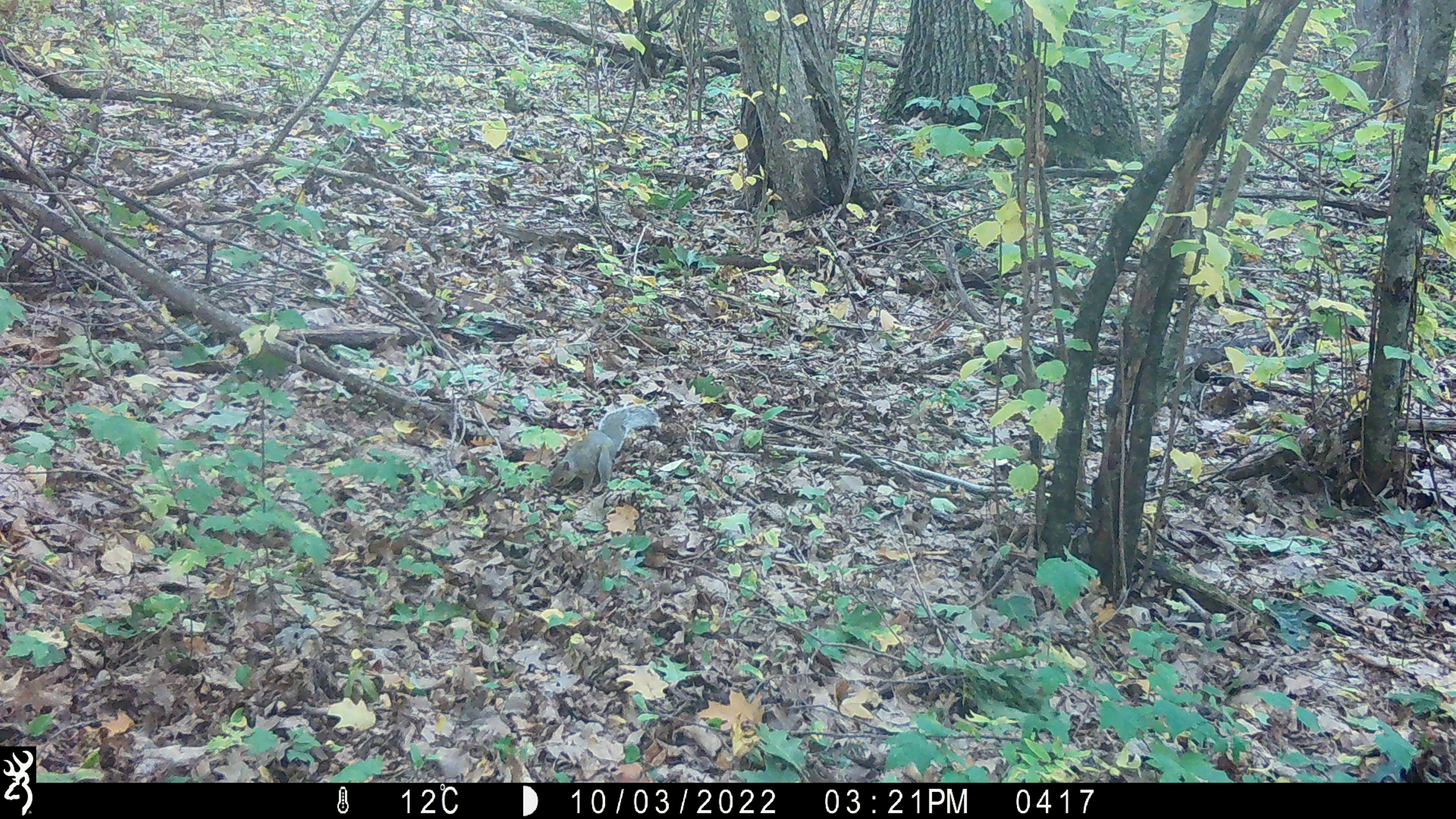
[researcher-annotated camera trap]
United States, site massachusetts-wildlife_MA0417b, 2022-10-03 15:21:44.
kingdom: Animalia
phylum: Chordata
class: Mammalia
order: Rodentia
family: Sciuridae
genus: Sciurus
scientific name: Sciurus carolinensis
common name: gray squirrel